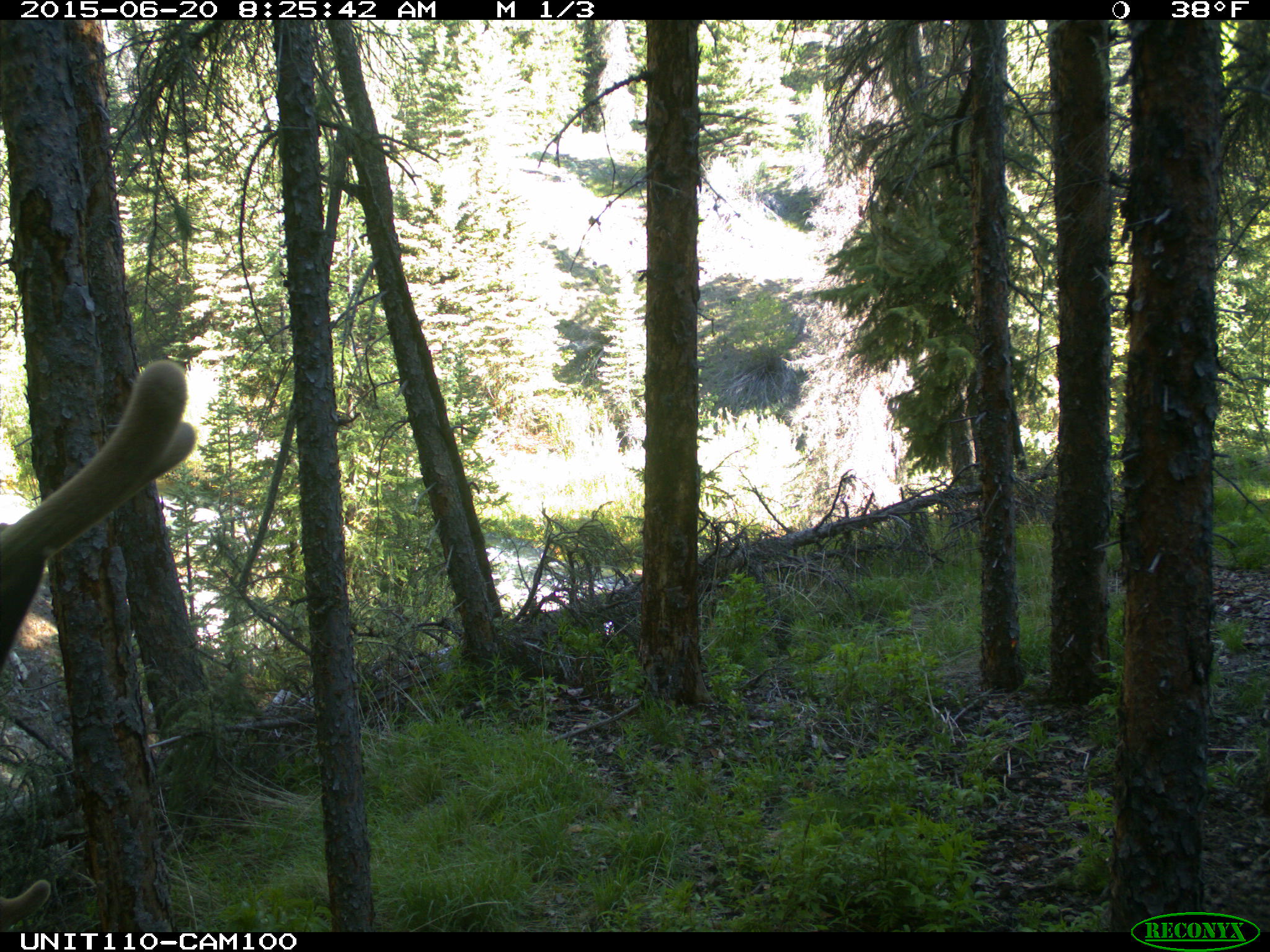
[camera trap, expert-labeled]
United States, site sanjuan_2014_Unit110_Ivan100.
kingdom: Animalia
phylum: Chordata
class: Mammalia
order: Artiodactyla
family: Cervidae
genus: Cervus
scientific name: Cervus elaphus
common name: red deer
Cervus elaphus (red deer).